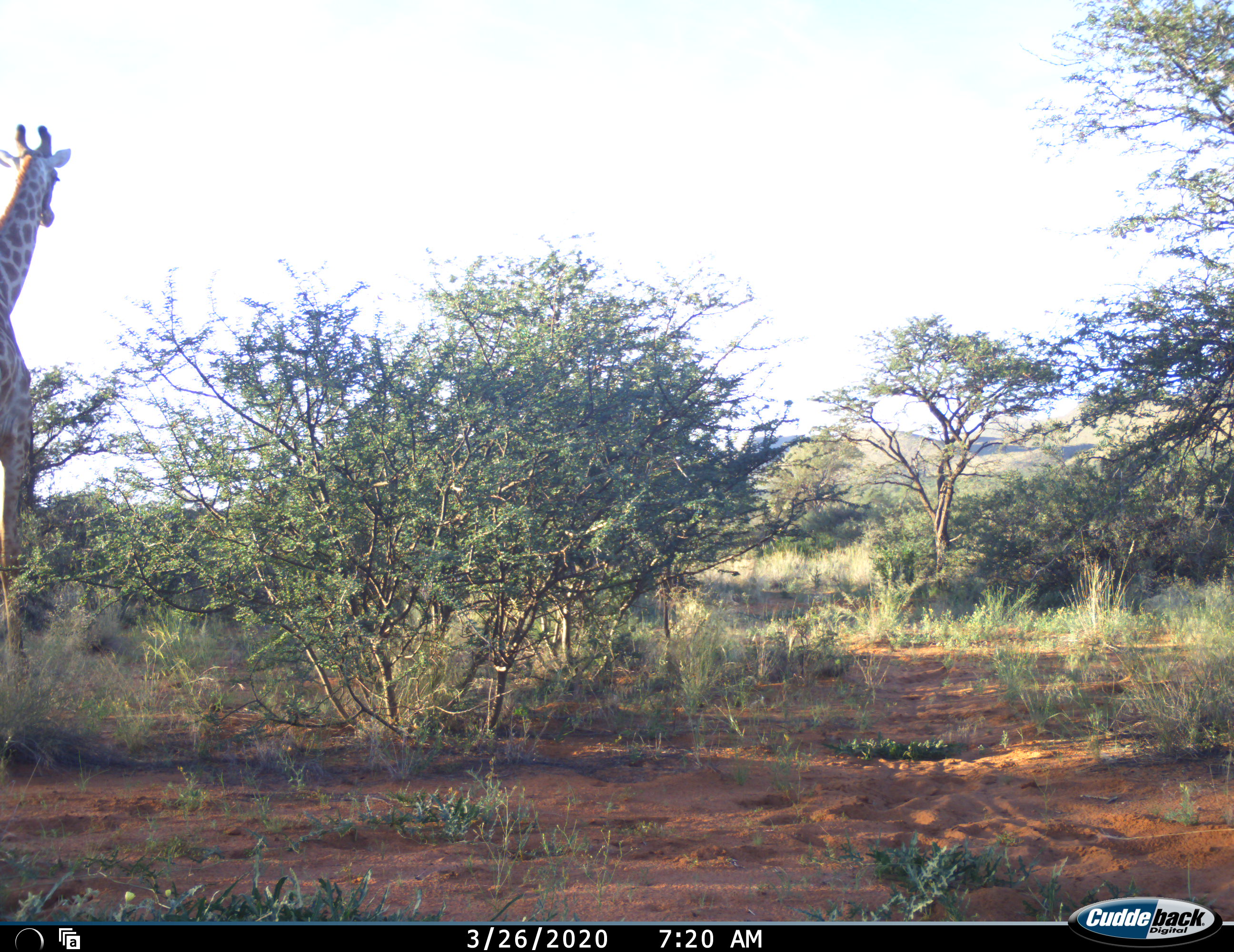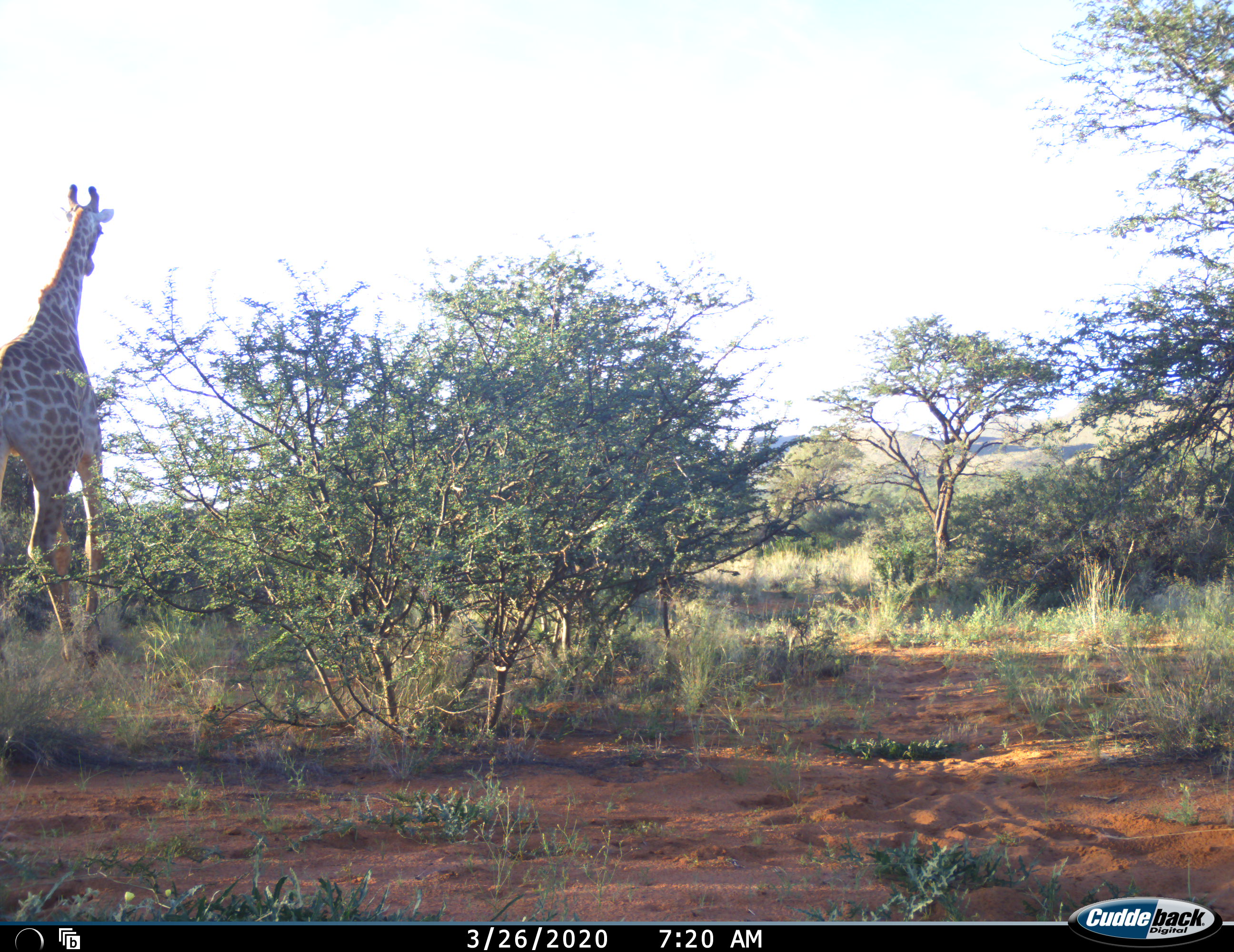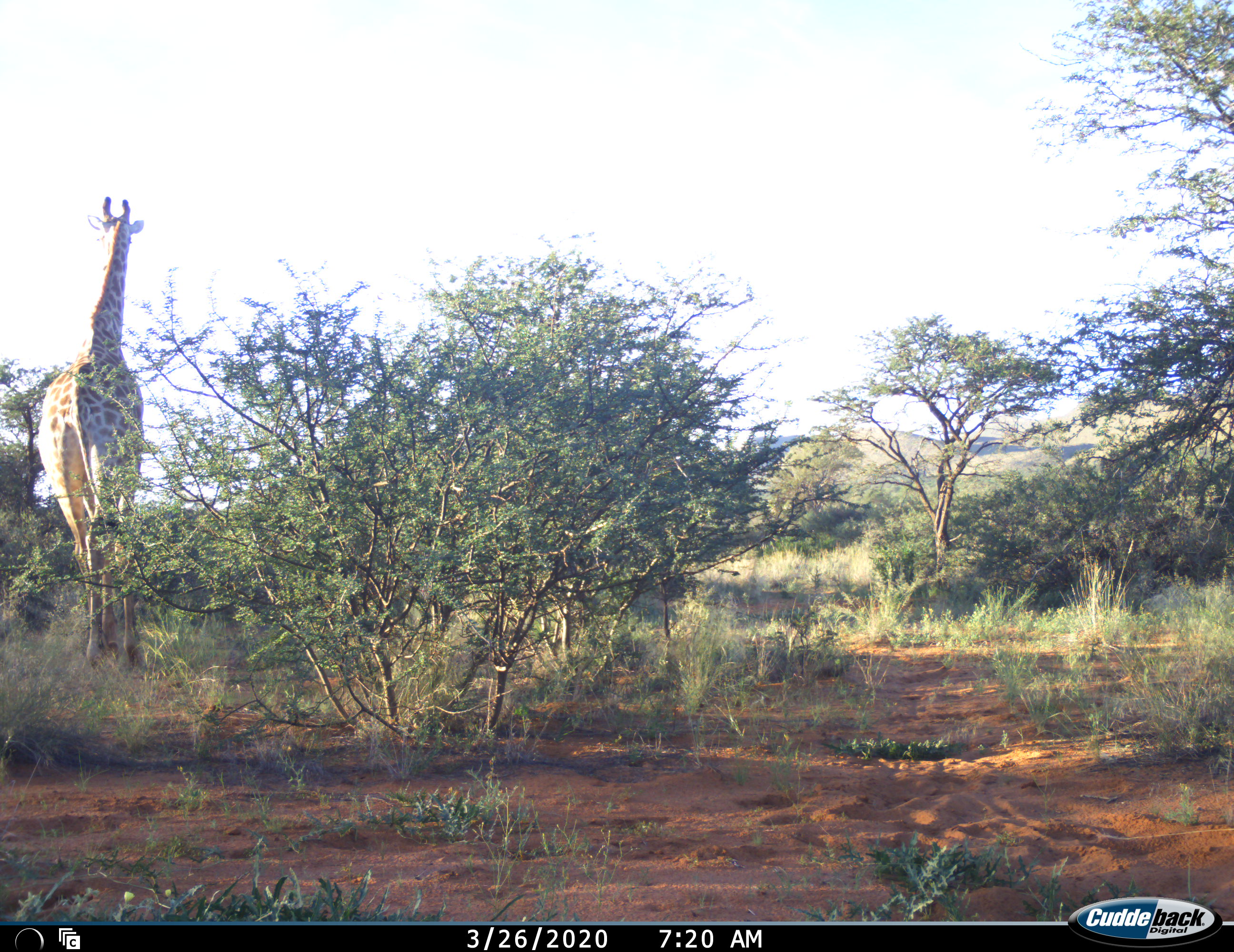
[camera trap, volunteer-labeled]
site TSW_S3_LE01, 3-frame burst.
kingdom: Animalia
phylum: Chordata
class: Mammalia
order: Artiodactyla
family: Giraffidae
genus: Giraffa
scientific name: Giraffa camelopardalis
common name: giraffe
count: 1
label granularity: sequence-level